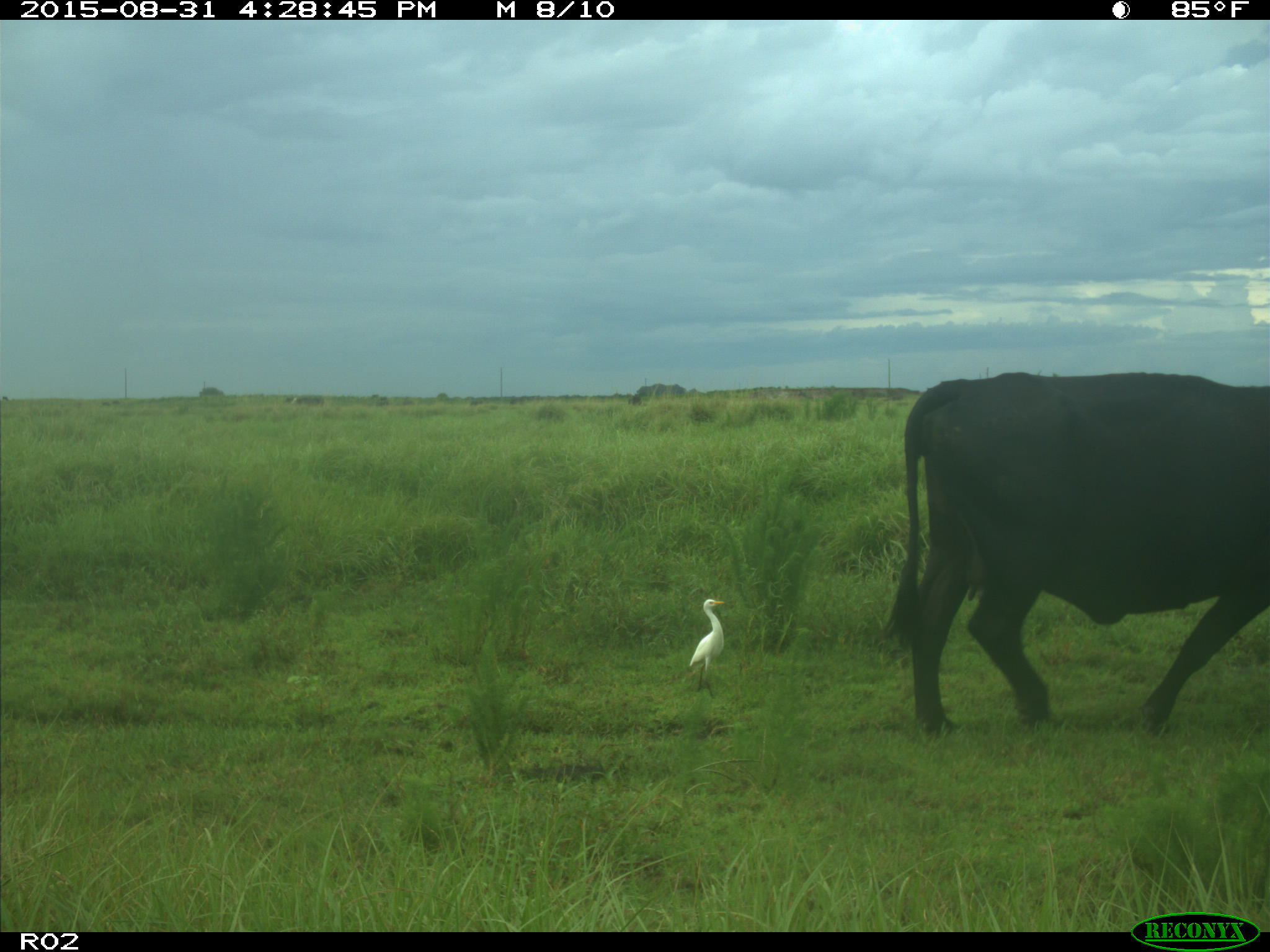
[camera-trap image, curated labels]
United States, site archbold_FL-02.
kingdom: Animalia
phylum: Chordata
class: Mammalia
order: Artiodactyla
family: Bovidae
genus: Bos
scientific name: Bos taurus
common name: domestic cow